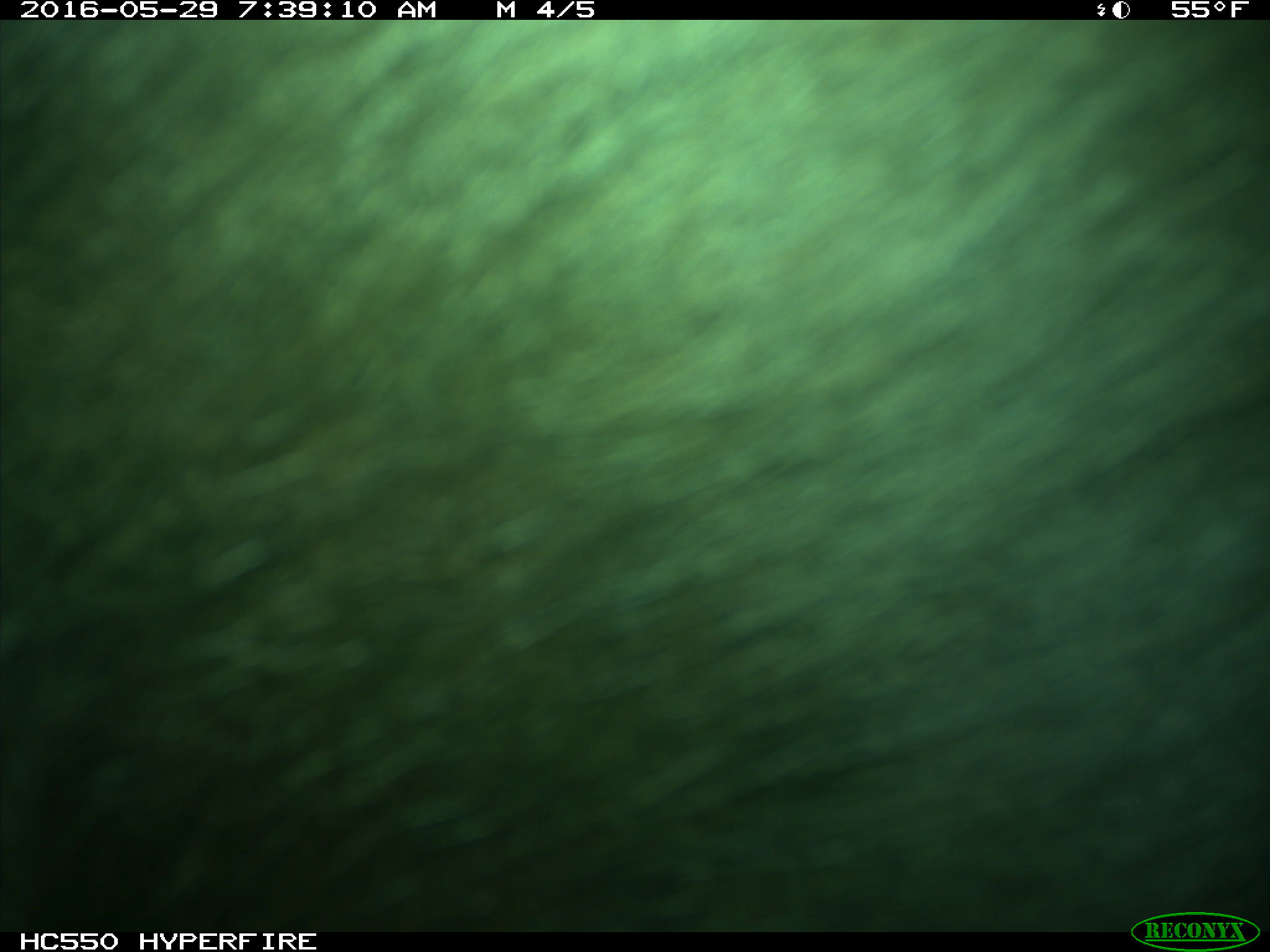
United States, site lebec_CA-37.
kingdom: Animalia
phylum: Chordata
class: Mammalia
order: Artiodactyla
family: Bovidae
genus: Bos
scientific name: Bos taurus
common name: domestic cow